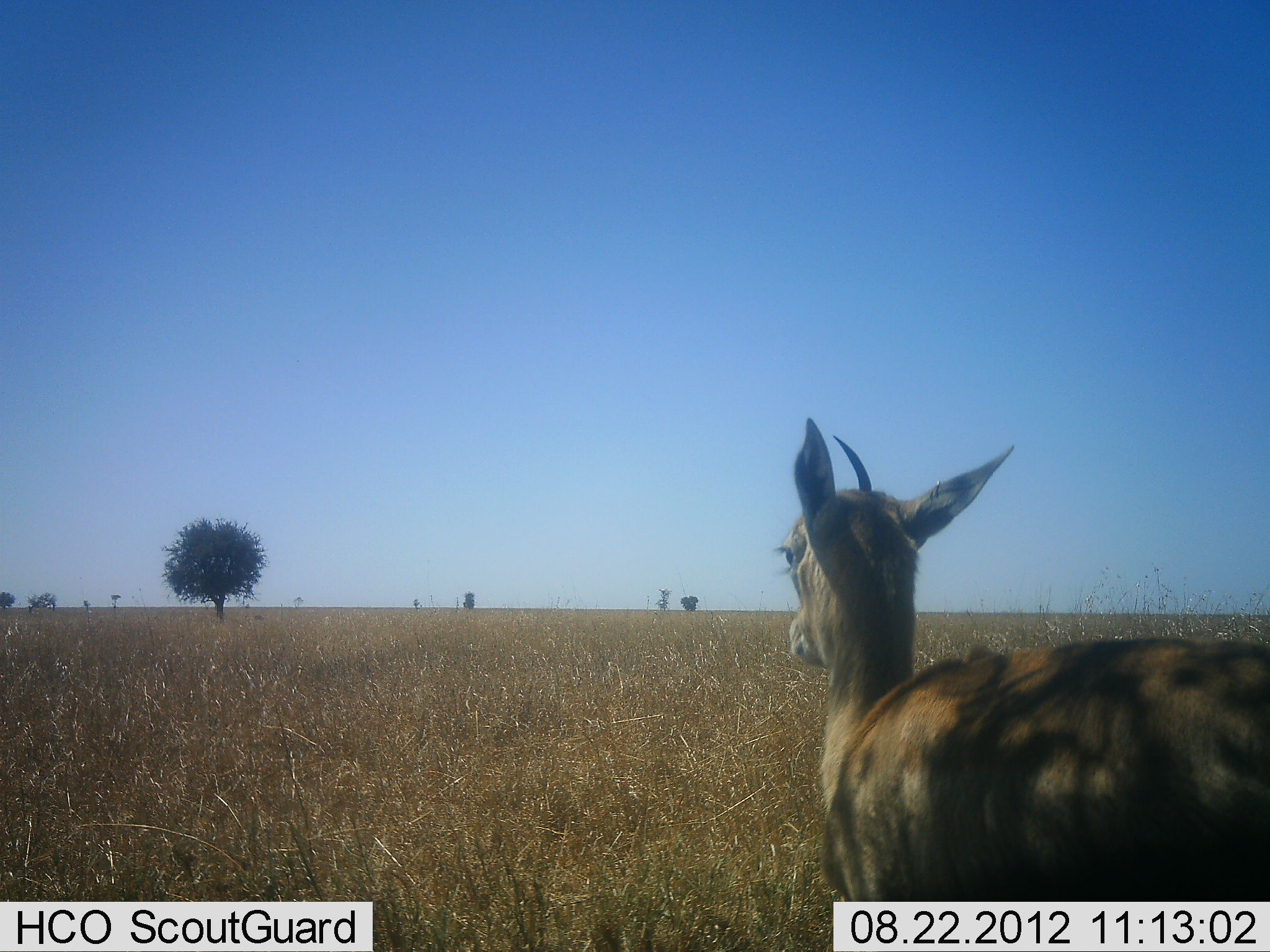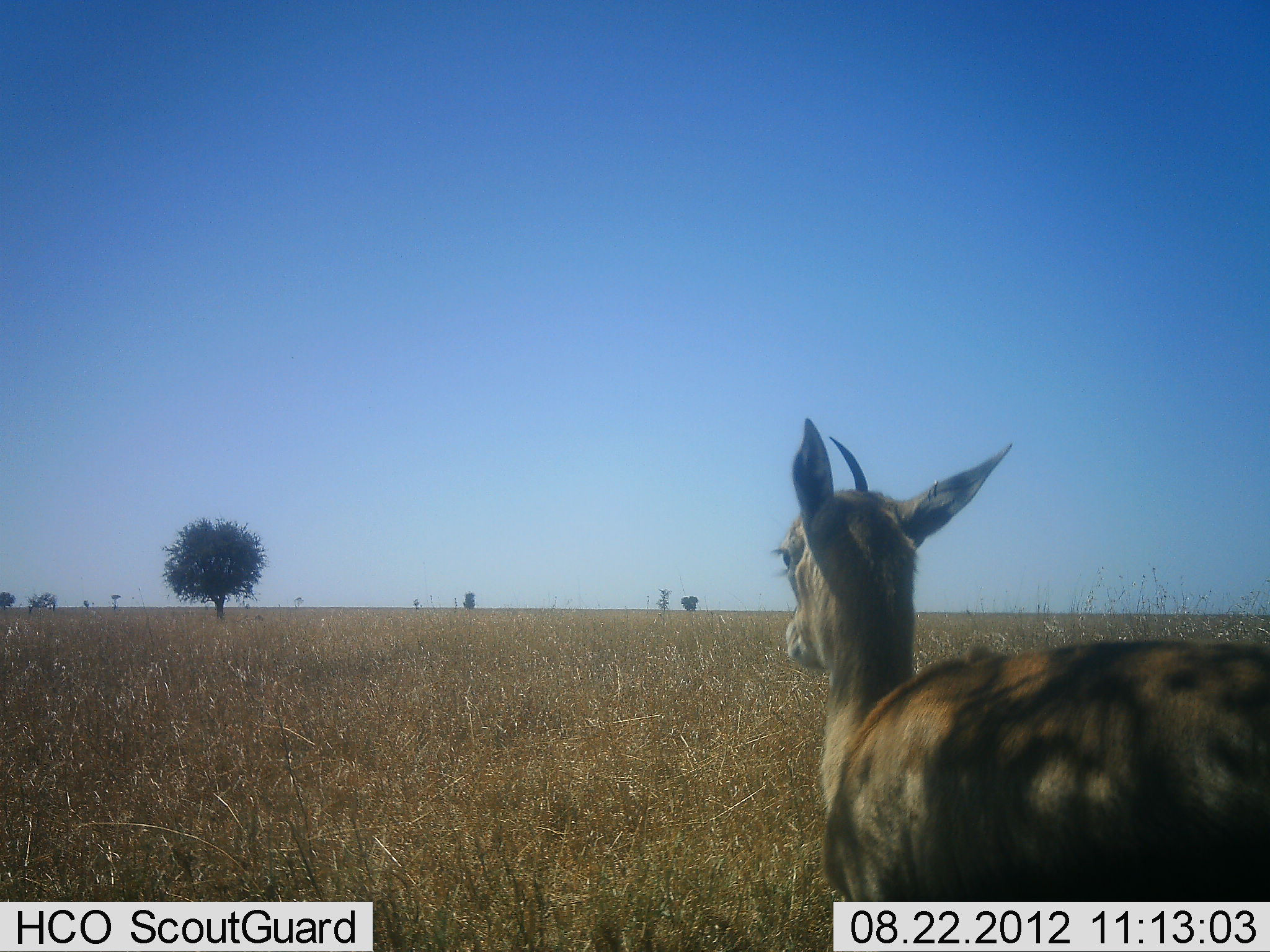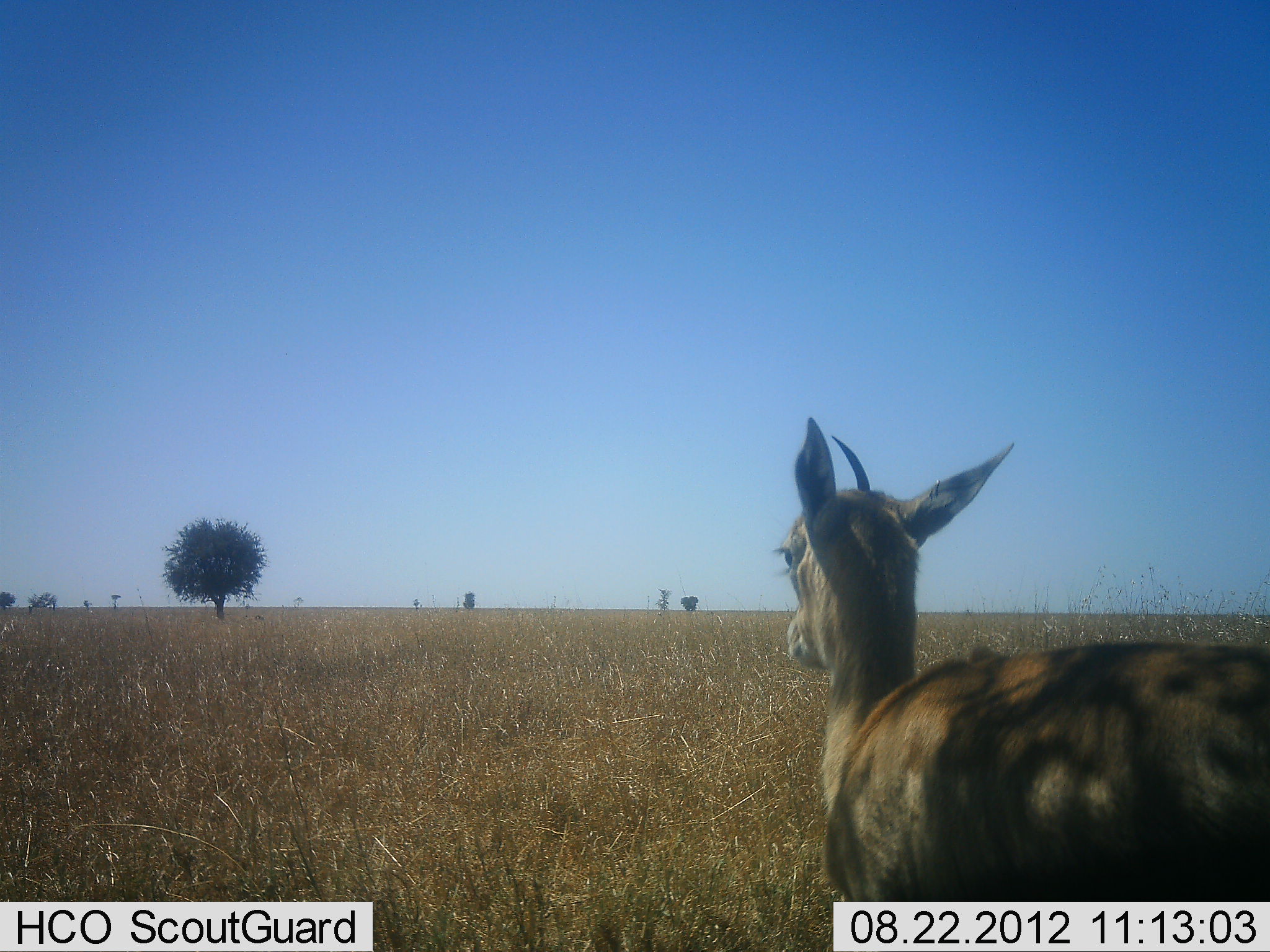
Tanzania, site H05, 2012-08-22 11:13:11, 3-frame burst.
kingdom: Animalia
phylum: Chordata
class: Mammalia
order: Artiodactyla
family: Bovidae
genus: Nanger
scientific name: Nanger granti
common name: grant's gazelle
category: gazellegrants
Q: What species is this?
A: Gazellegrants (grant's gazelle) (Nanger granti).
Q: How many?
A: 1.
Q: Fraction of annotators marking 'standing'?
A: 100%.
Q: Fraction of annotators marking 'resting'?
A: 0%.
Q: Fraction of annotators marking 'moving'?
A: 0%.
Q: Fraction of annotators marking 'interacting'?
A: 0%.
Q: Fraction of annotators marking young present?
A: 10%.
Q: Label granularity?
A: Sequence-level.